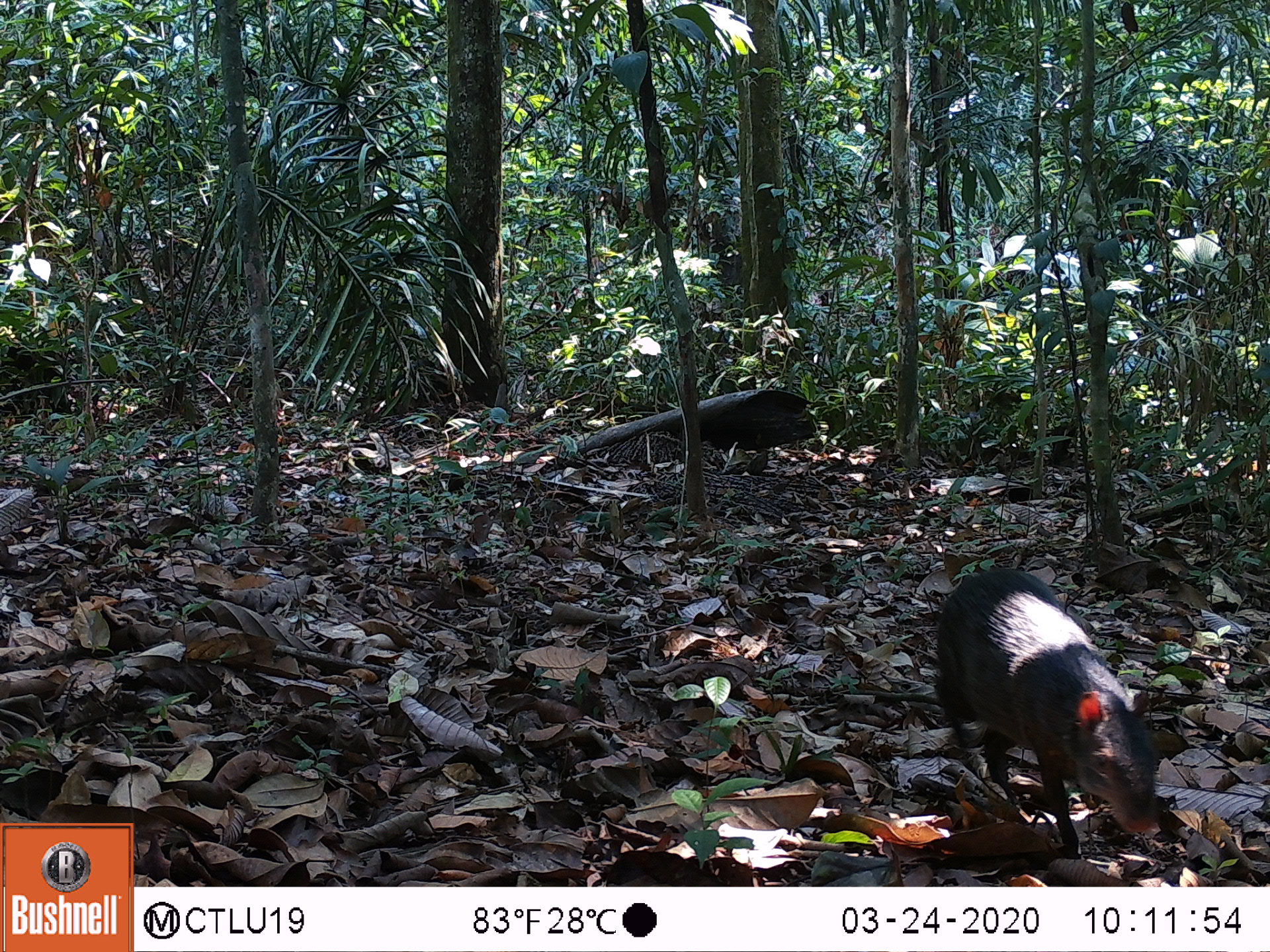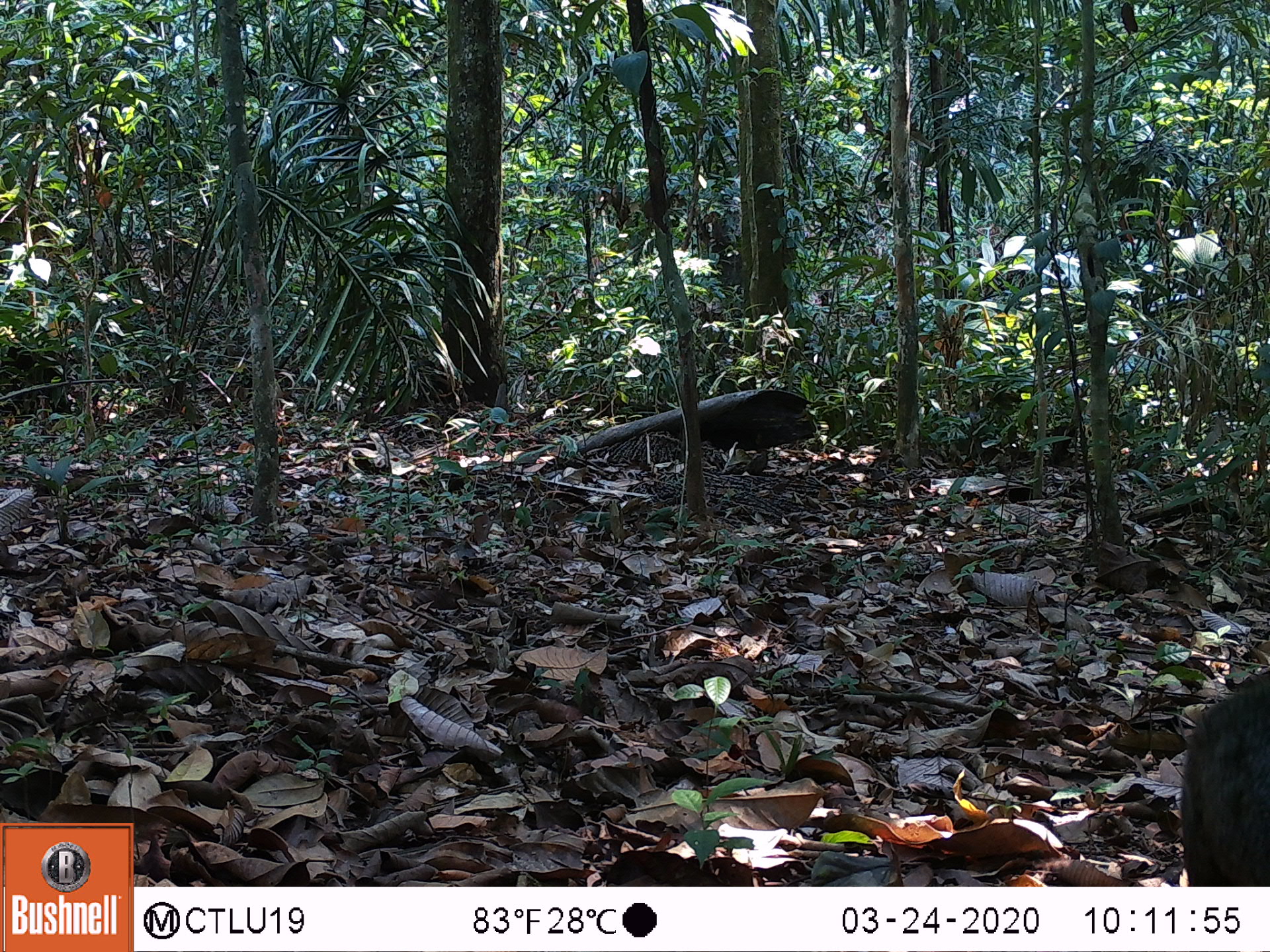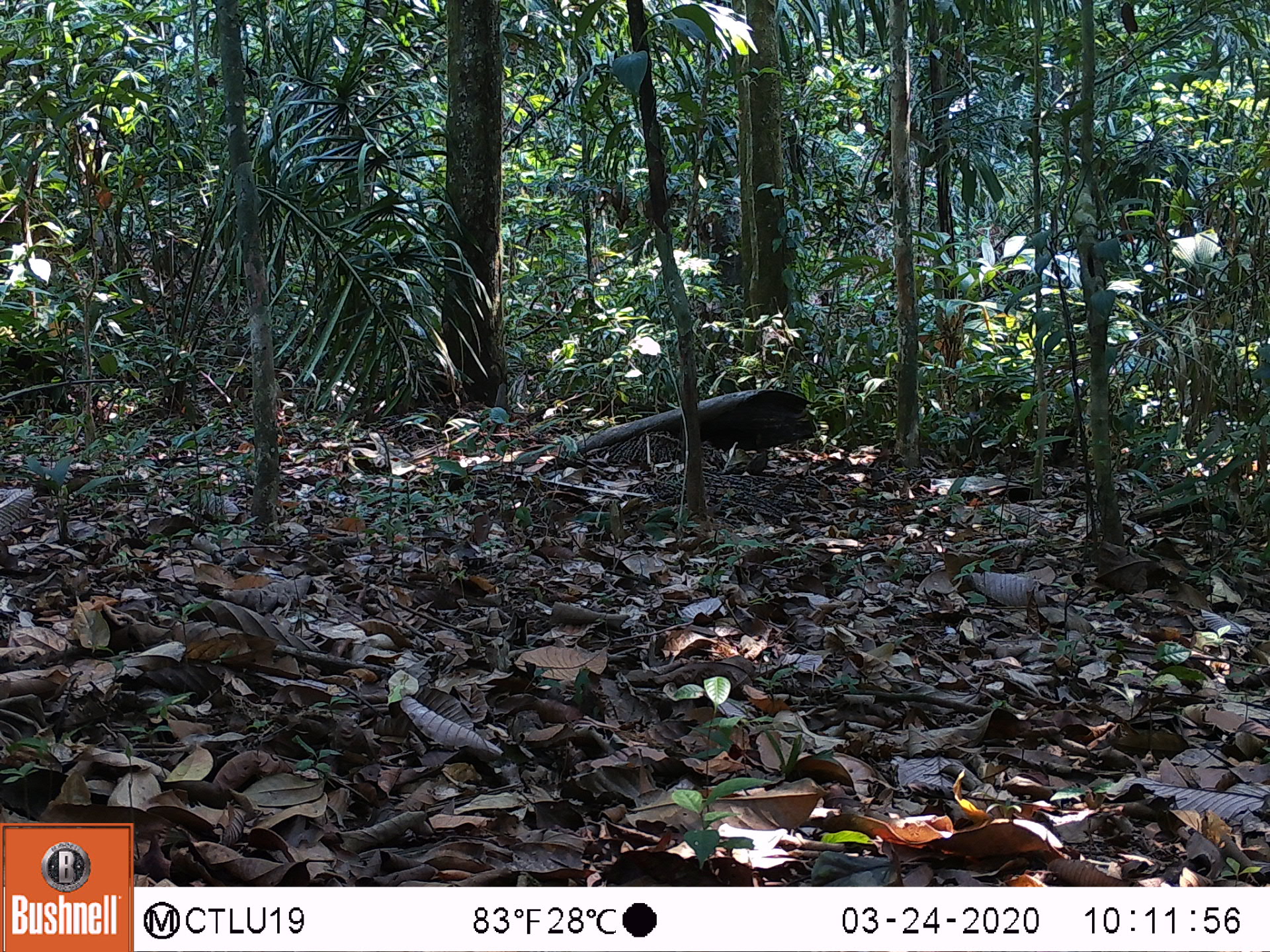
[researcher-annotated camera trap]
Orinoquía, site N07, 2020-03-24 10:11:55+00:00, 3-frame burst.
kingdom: Animalia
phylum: Chordata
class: Mammalia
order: Rodentia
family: Dasyproctidae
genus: Dasyprocta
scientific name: Dasyprocta fuliginosa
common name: black agouti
Black agouti (Dasyprocta fuliginosa).